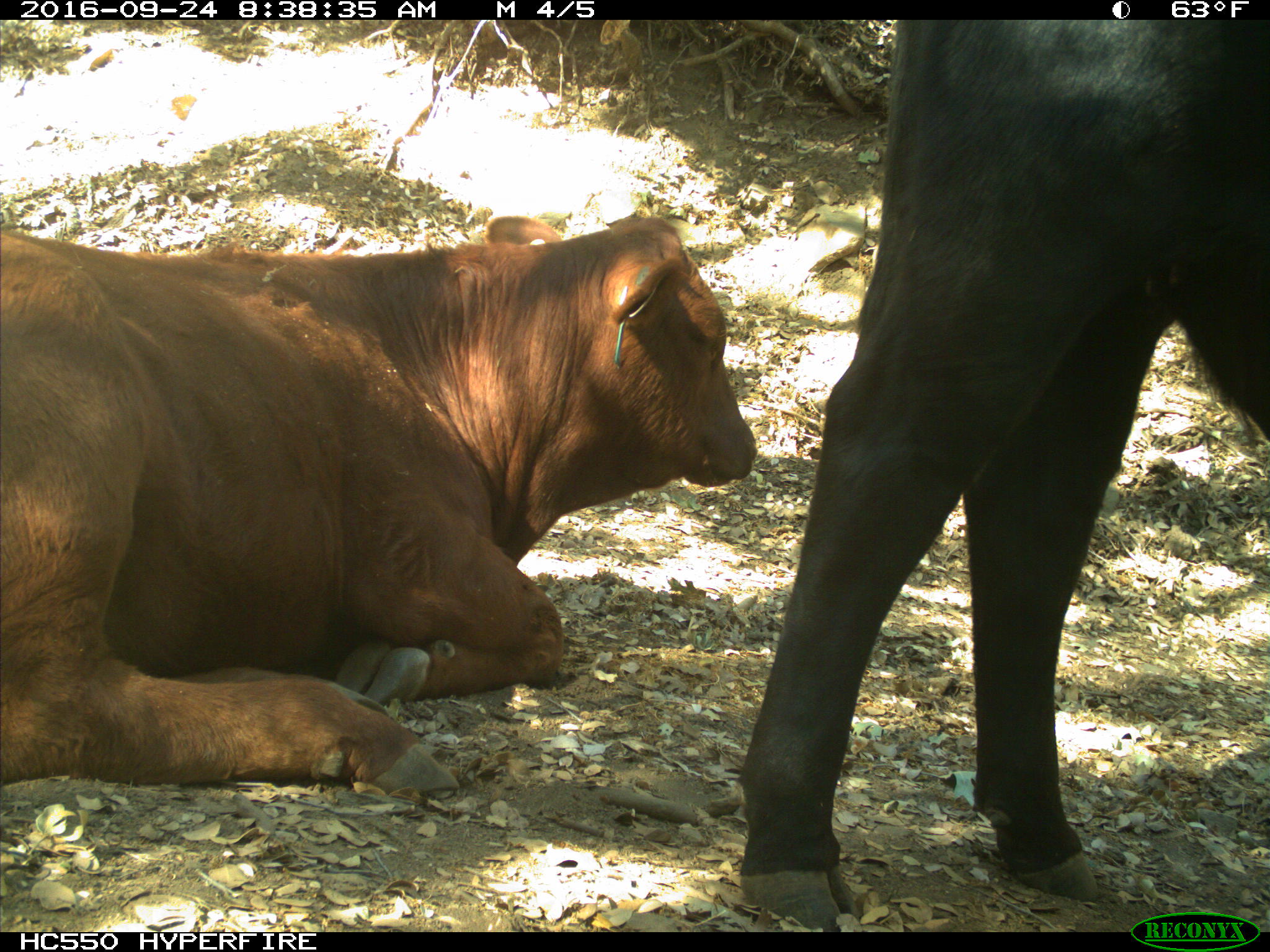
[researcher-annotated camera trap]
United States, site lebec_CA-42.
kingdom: Animalia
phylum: Chordata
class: Mammalia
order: Artiodactyla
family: Bovidae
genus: Bos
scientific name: Bos taurus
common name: domestic cow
Bos taurus (domestic cow).